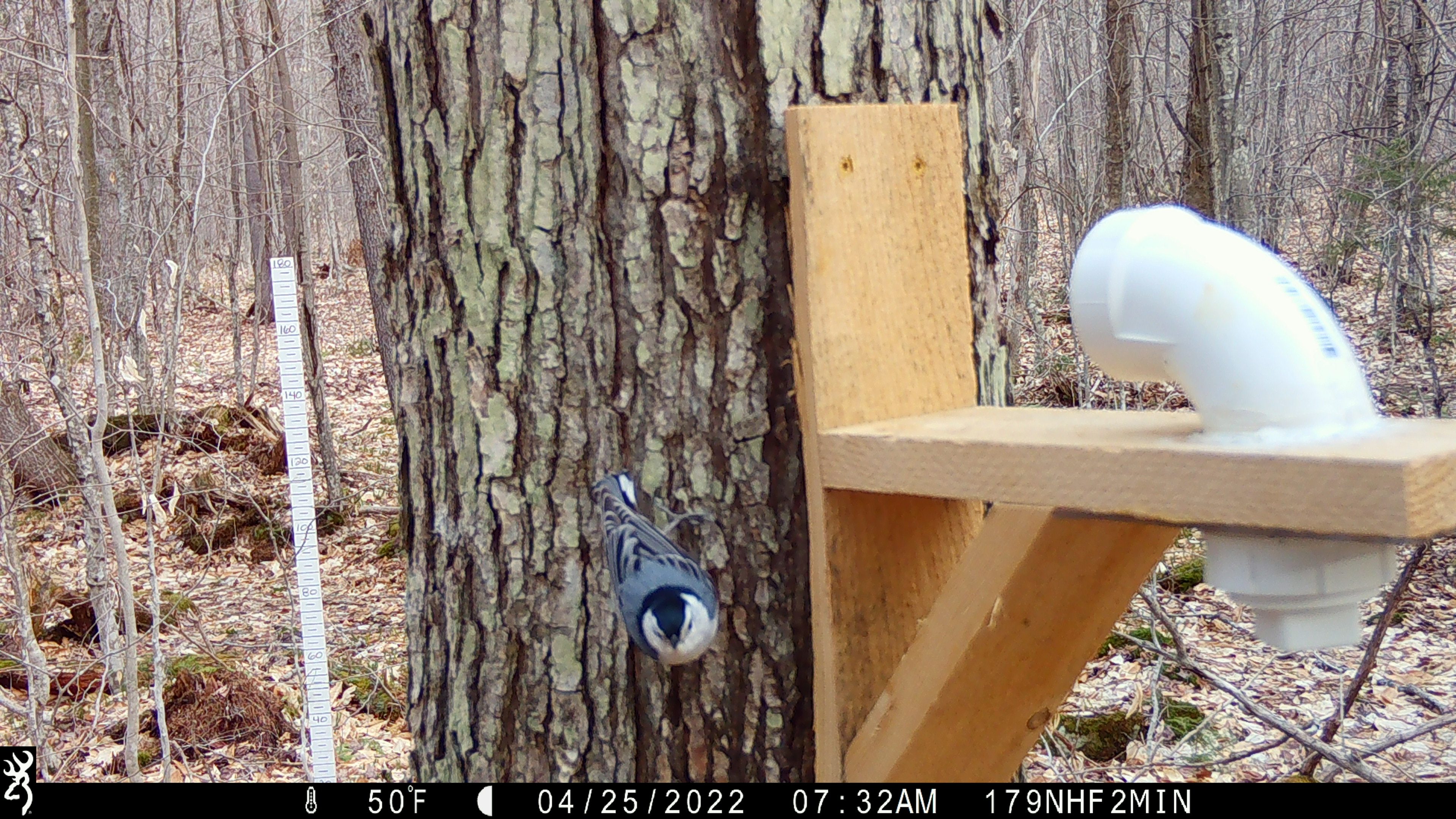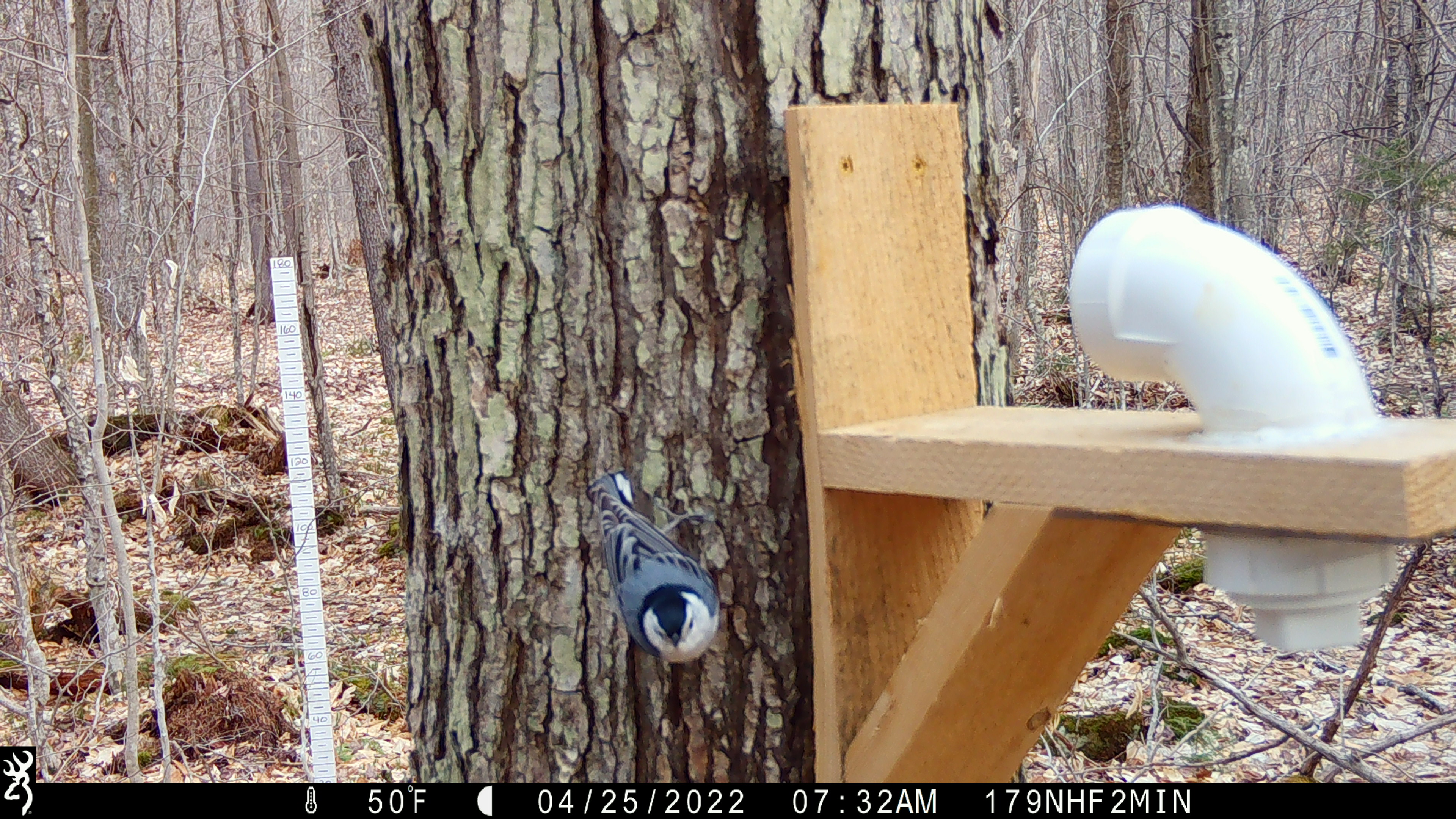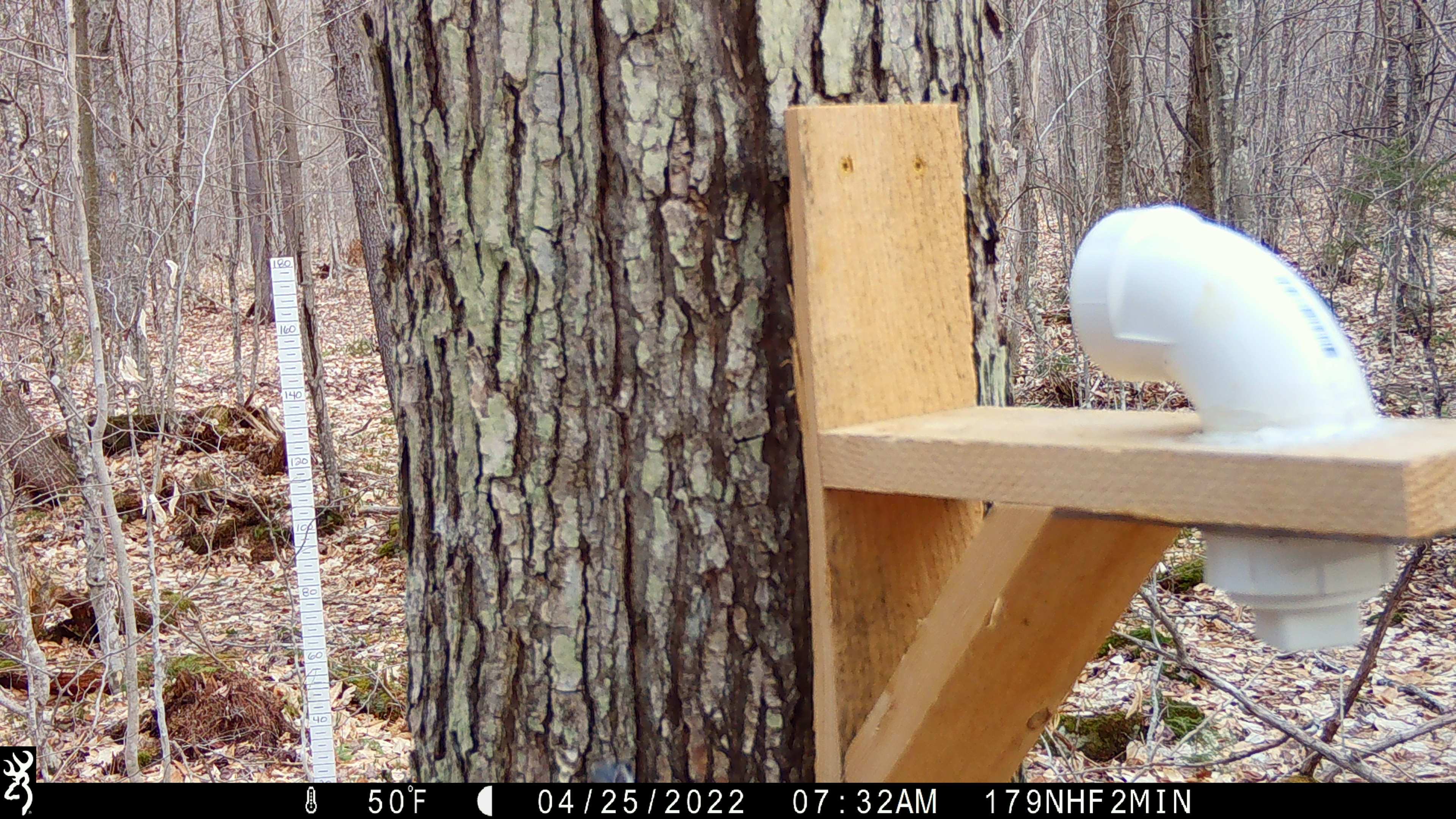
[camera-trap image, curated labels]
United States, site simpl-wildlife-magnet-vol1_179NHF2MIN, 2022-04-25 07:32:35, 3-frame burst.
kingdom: Animalia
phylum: Chordata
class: Aves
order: Passeriformes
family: Paridae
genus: Poecile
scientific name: Poecile atricapillus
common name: black-capped chickadee